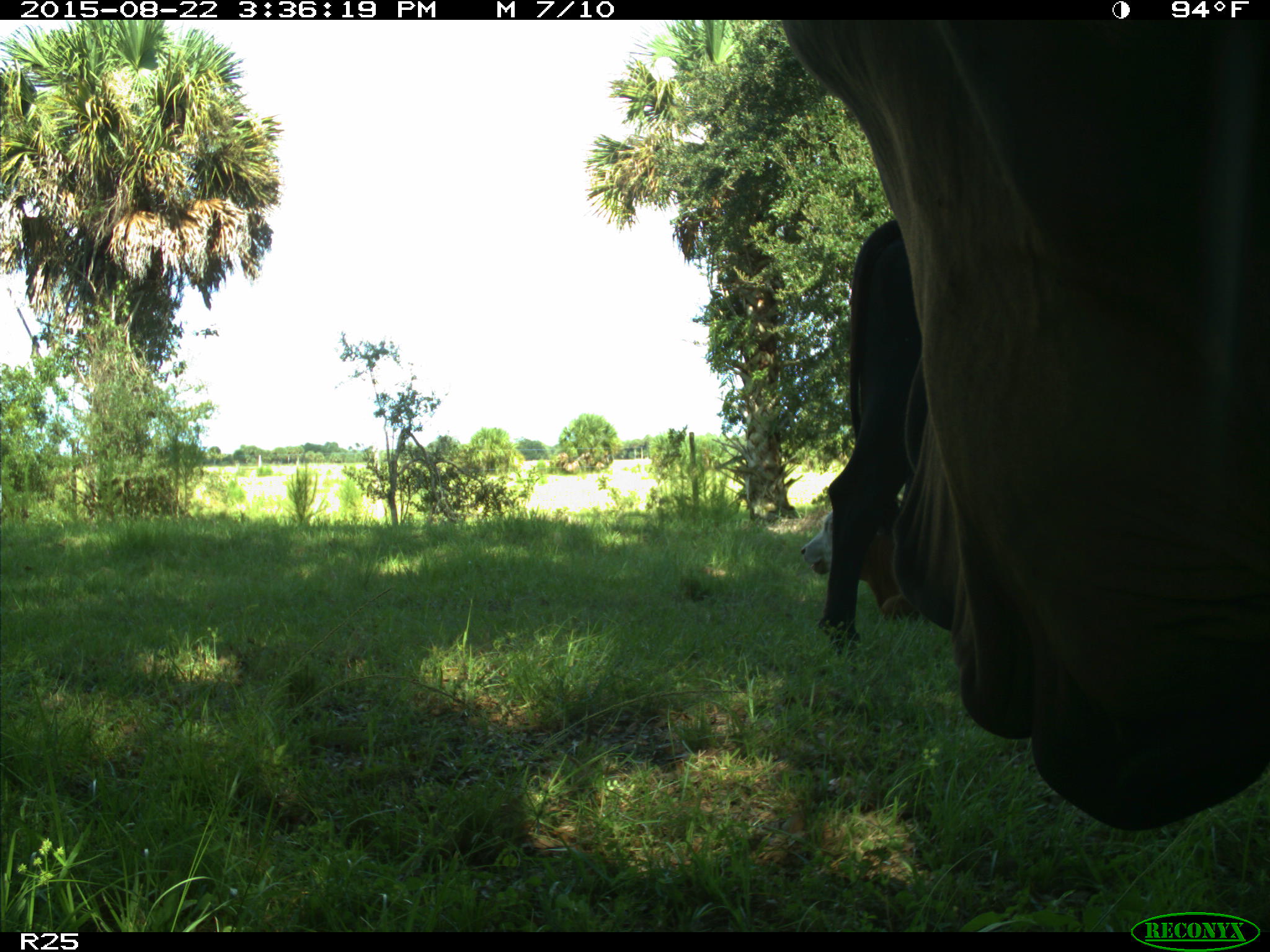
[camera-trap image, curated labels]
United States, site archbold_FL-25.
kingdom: Animalia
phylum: Chordata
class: Mammalia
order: Artiodactyla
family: Bovidae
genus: Bos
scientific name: Bos taurus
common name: domestic cow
Bos taurus (domestic cow).